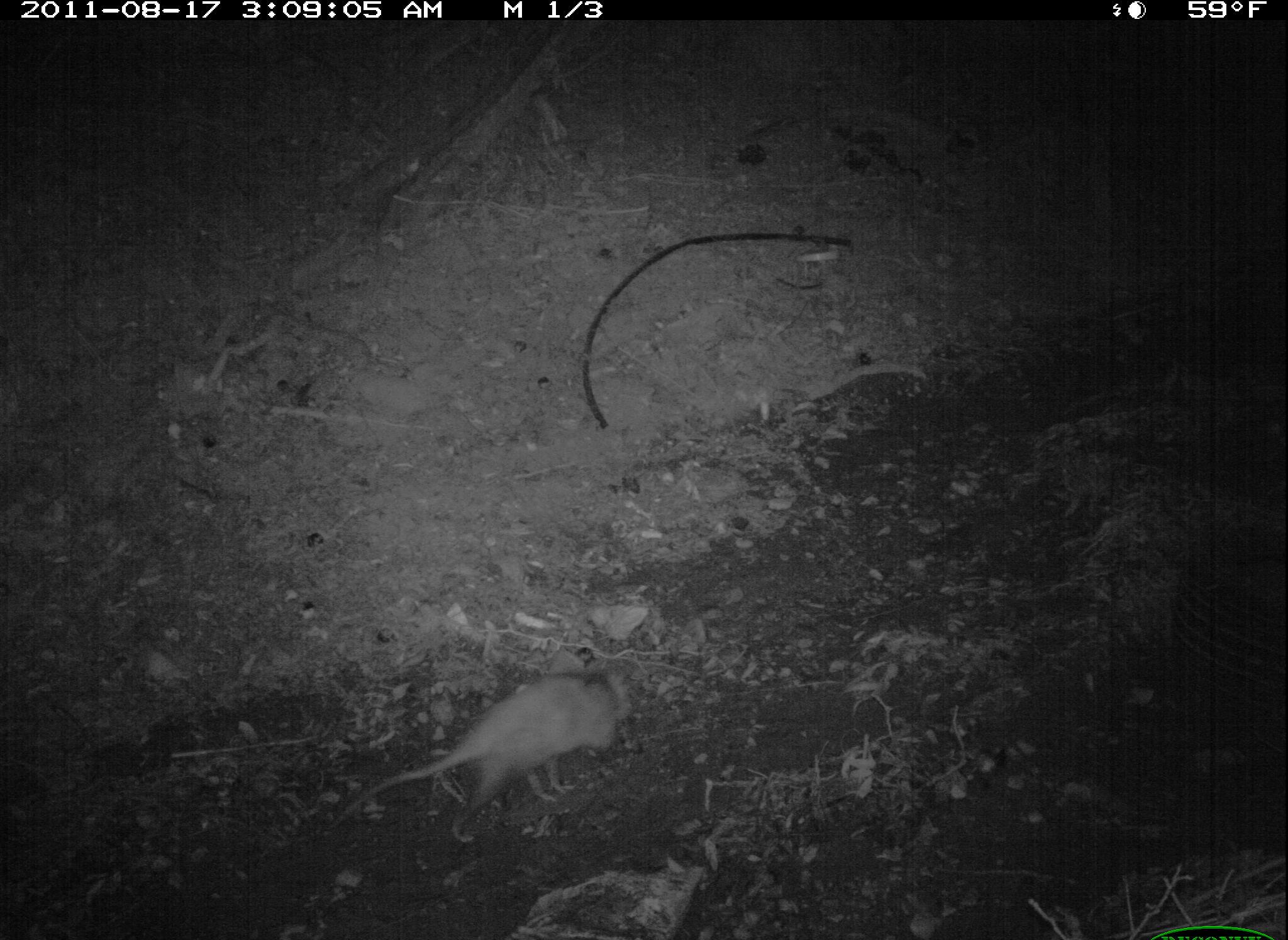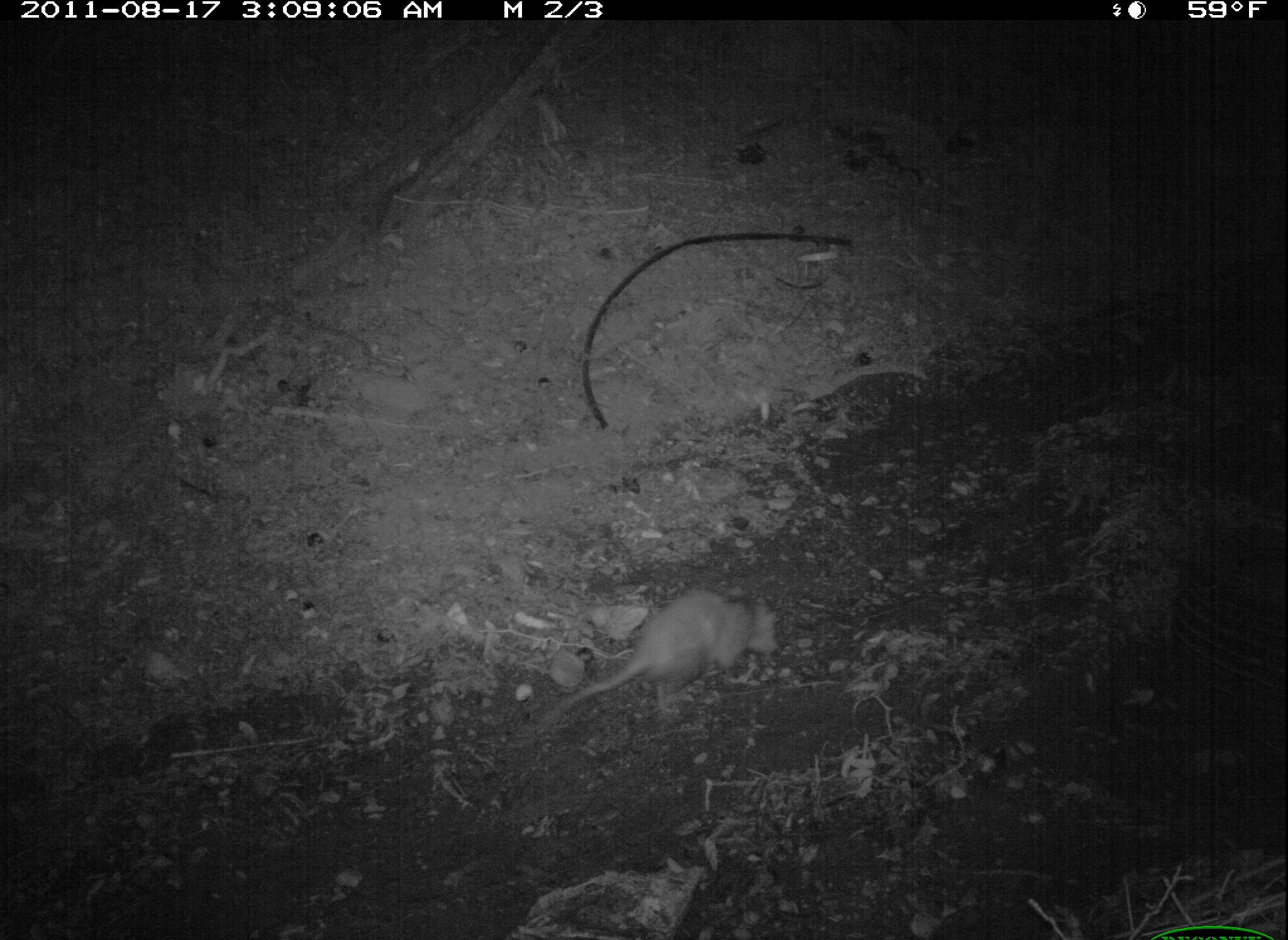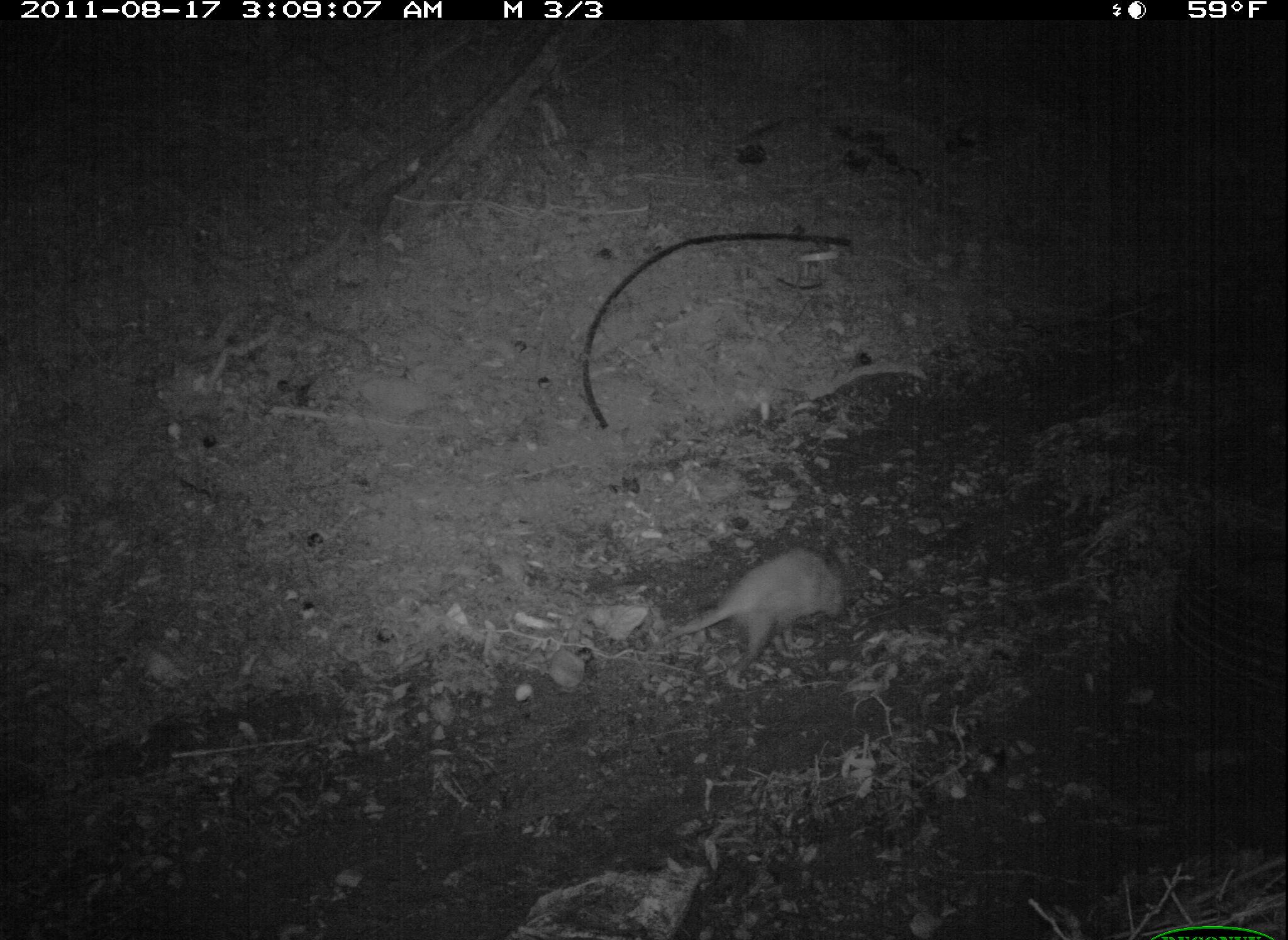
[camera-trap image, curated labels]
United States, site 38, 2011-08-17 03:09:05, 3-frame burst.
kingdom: Animalia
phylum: Chordata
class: Mammalia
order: Didelphimorphia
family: Didelphidae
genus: Didelphis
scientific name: Didelphis virginiana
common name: virginia opossum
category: opossum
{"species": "opossum (virginia opossum) (Didelphis virginiana)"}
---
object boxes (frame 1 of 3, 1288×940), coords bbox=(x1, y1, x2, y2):
opossum: bbox=(322, 652, 658, 855)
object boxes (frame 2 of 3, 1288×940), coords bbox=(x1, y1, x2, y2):
opossum: bbox=(462, 575, 786, 752)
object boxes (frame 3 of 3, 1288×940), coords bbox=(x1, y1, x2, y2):
opossum: bbox=(625, 522, 884, 689)